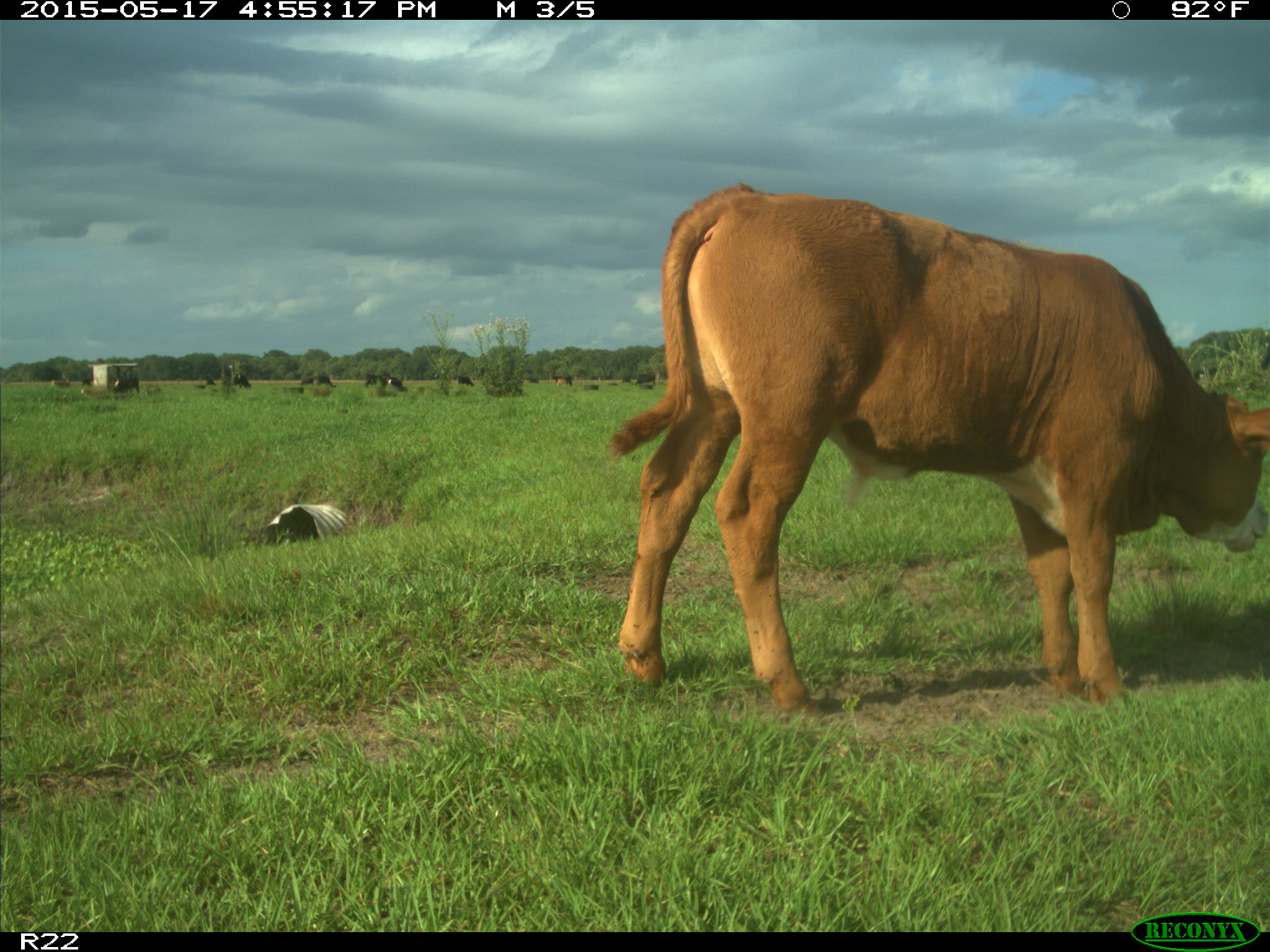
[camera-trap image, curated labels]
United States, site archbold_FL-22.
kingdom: Animalia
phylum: Chordata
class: Mammalia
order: Artiodactyla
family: Bovidae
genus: Bos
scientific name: Bos taurus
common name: domestic cow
Bos taurus (domestic cow).